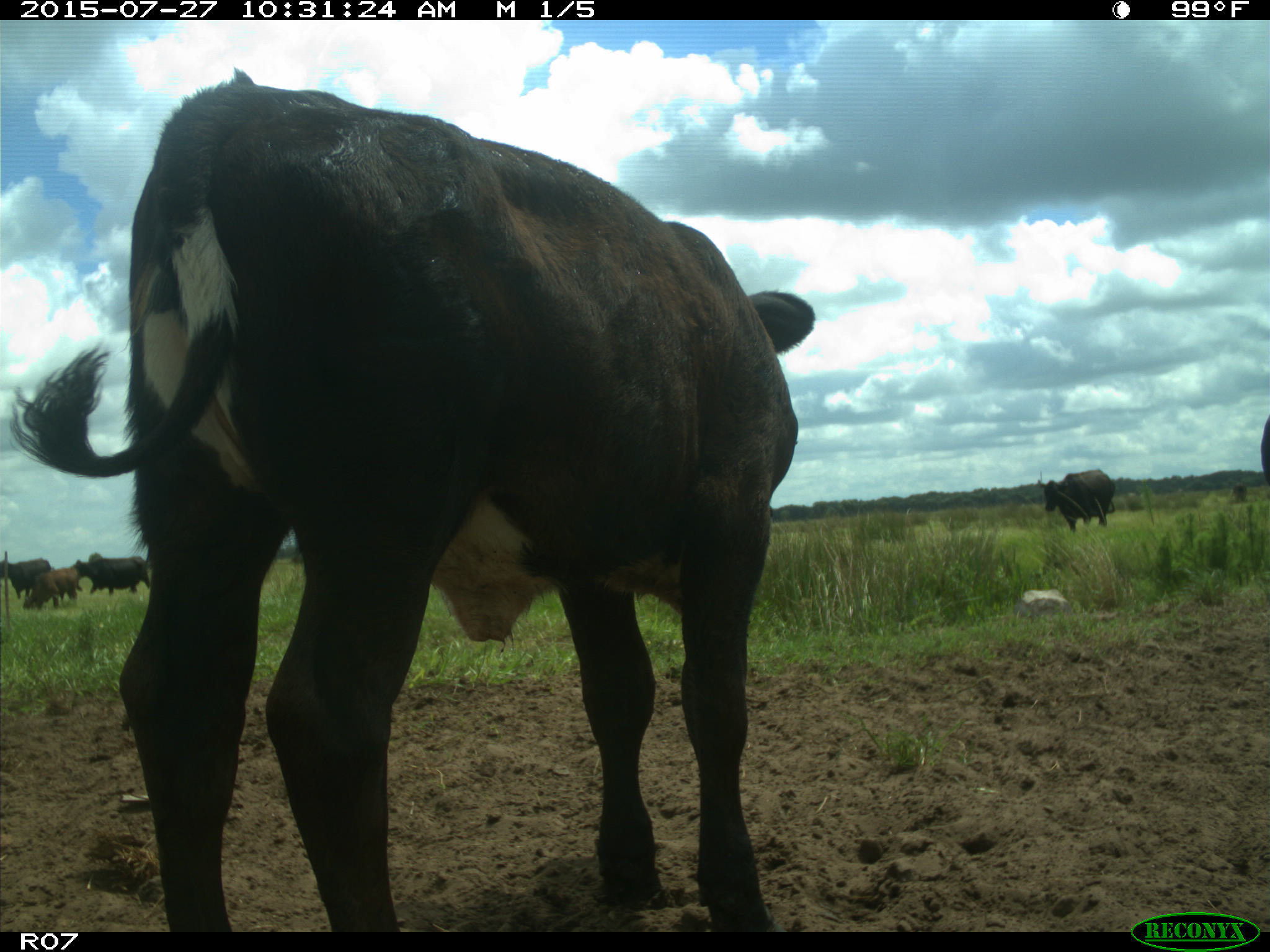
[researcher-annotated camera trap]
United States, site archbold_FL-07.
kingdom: Animalia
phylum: Chordata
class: Mammalia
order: Artiodactyla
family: Bovidae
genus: Bos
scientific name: Bos taurus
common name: domestic cow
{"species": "Bos taurus (domestic cow)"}